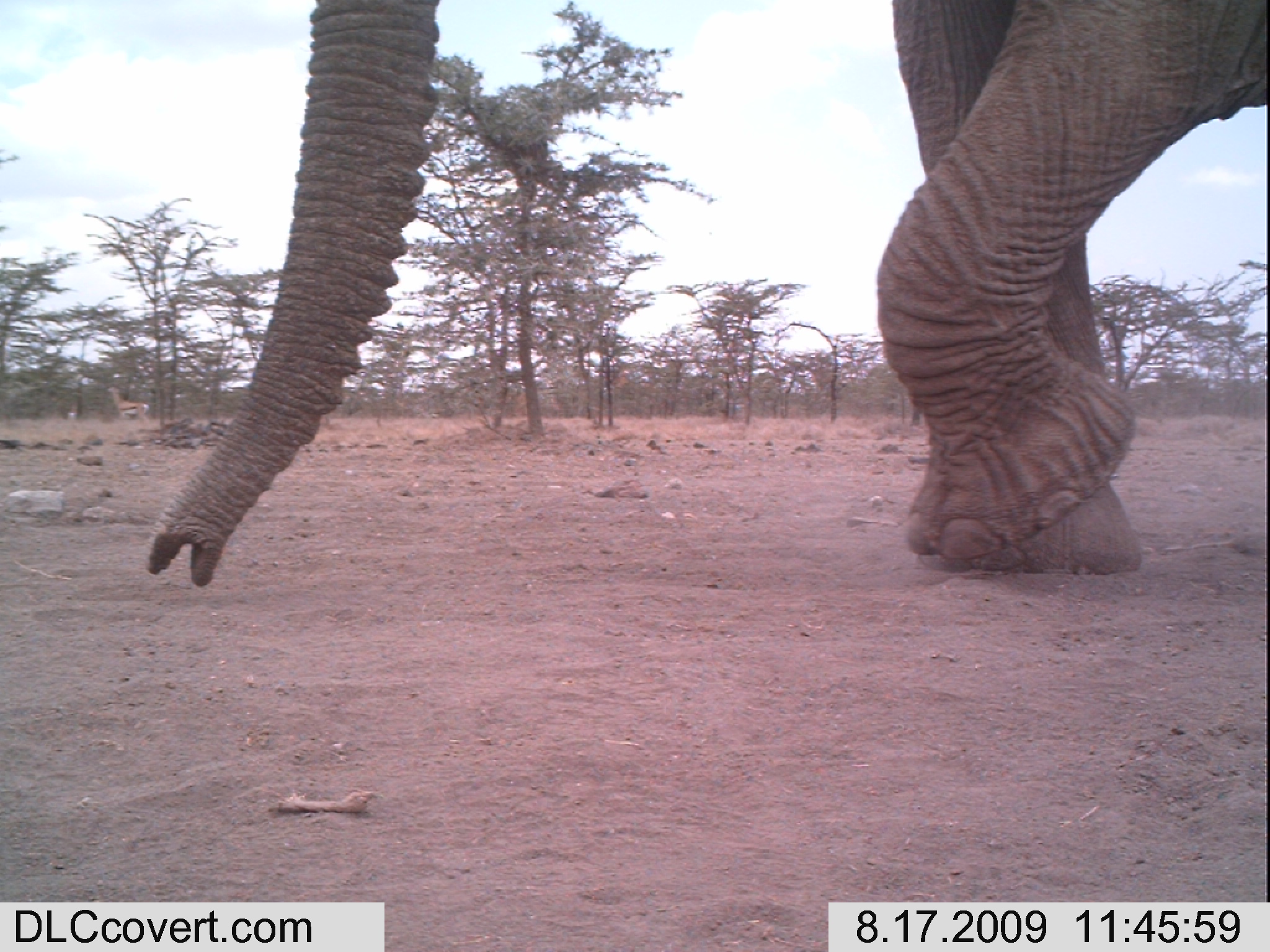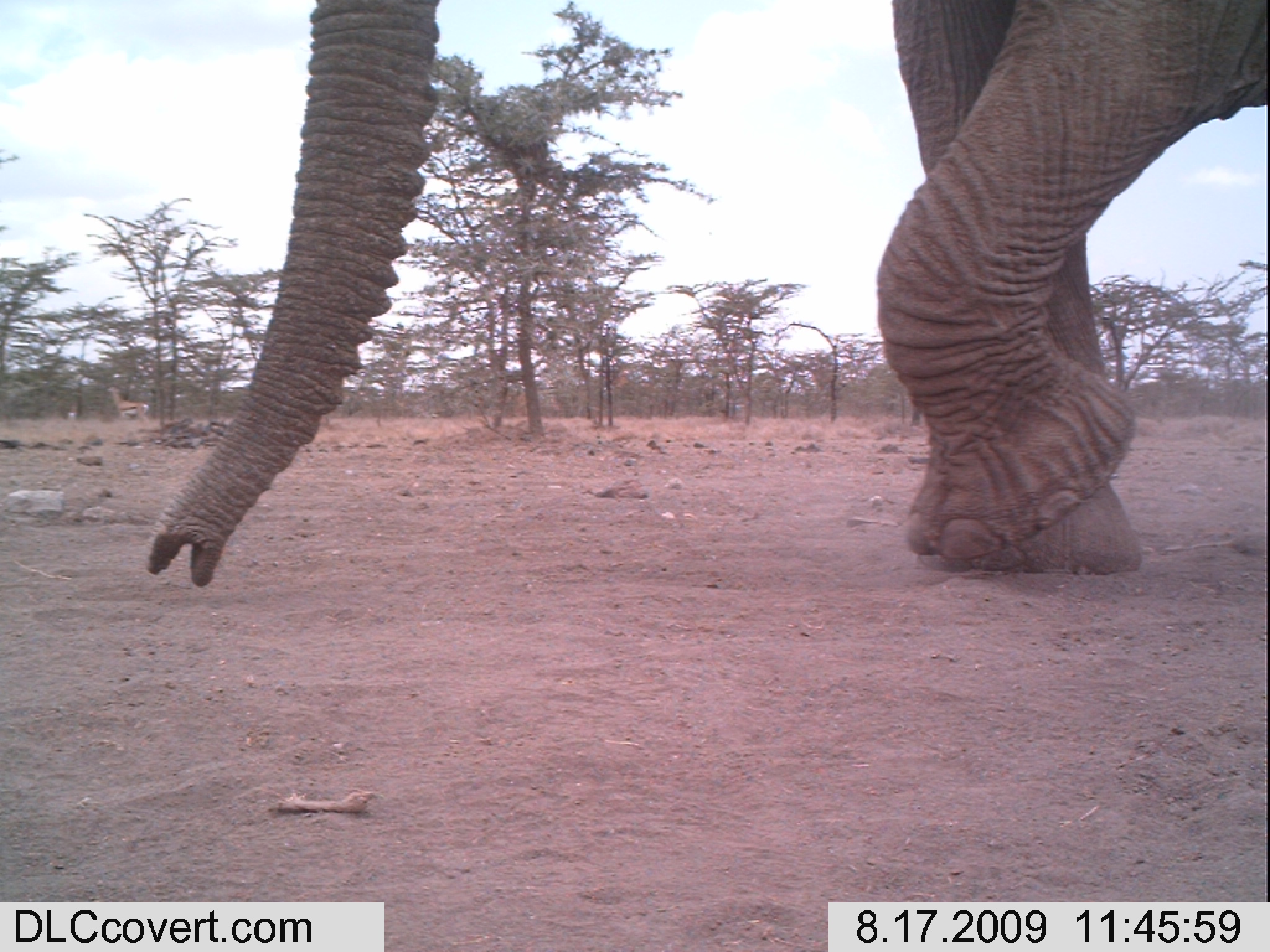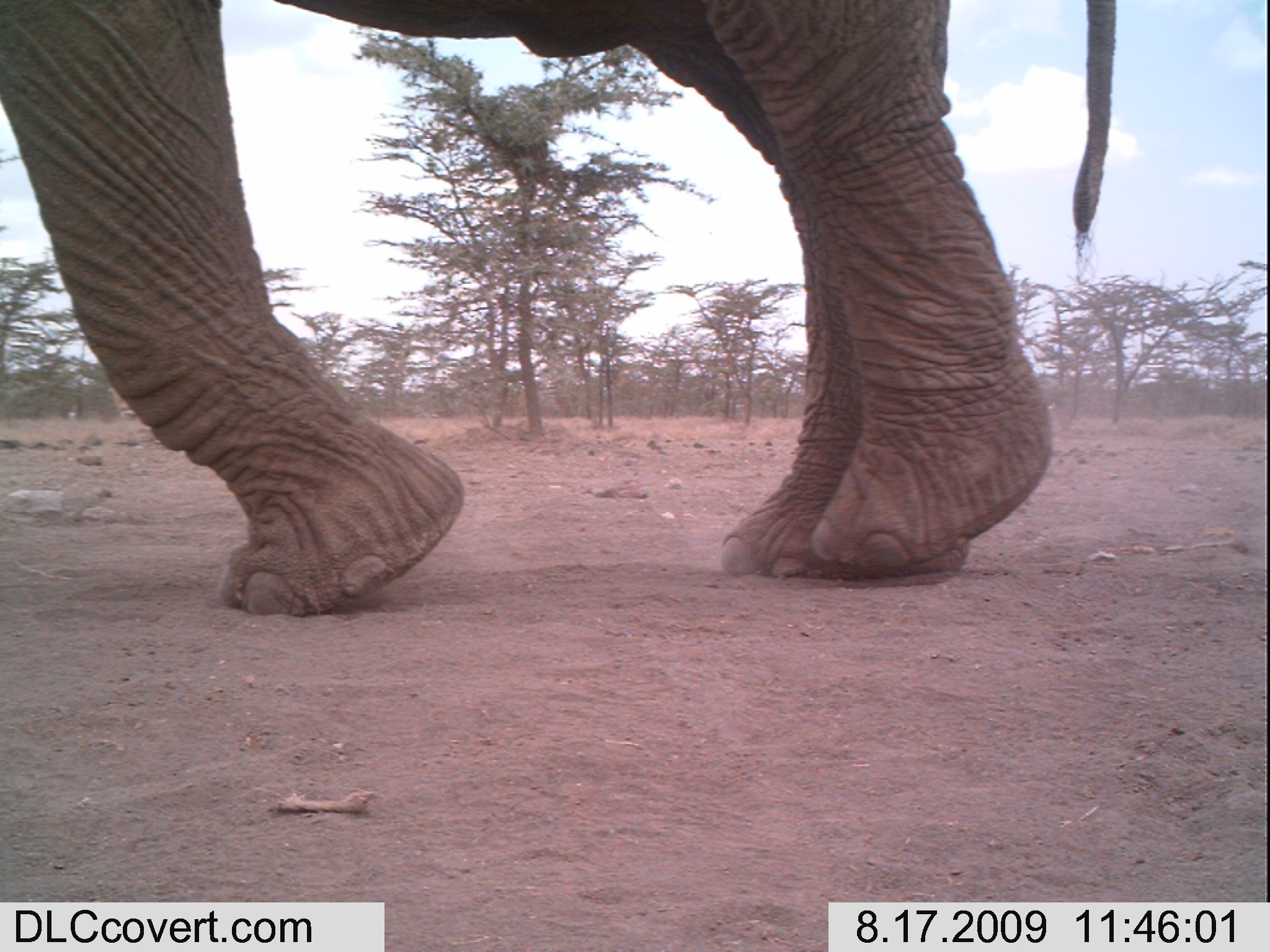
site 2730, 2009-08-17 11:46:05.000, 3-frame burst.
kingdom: Animalia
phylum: Chordata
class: Mammalia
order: Proboscidea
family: Elephantidae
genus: Loxodonta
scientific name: Loxodonta africana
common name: african bush elephant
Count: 1.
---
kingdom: Animalia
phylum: Chordata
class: Mammalia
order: Artiodactyla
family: Bovidae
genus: Nanger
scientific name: Nanger granti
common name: grant's gazelle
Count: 1.